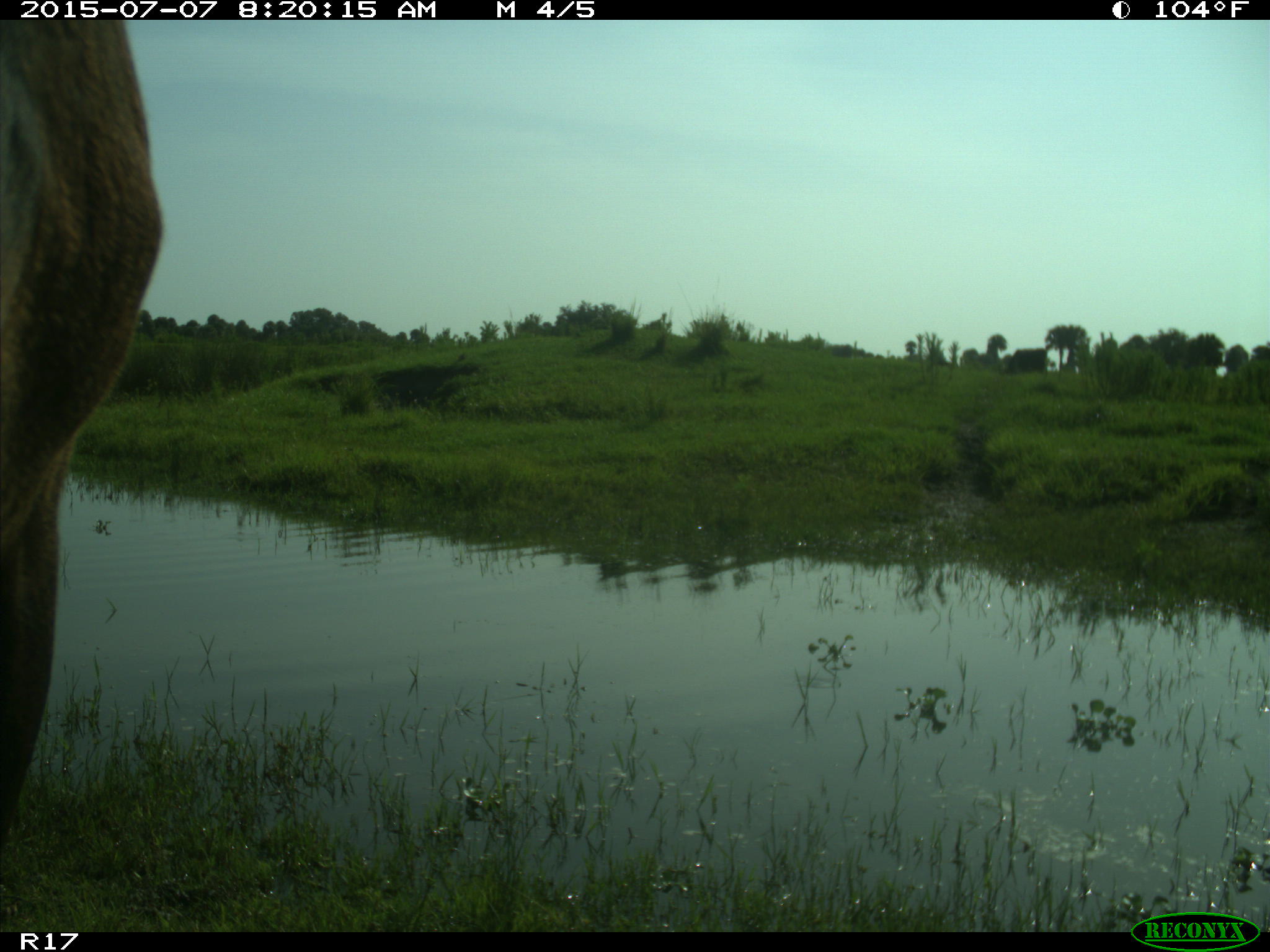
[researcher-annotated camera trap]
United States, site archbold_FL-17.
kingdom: Animalia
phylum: Chordata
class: Mammalia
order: Artiodactyla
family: Bovidae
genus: Bos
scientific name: Bos taurus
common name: domestic cow